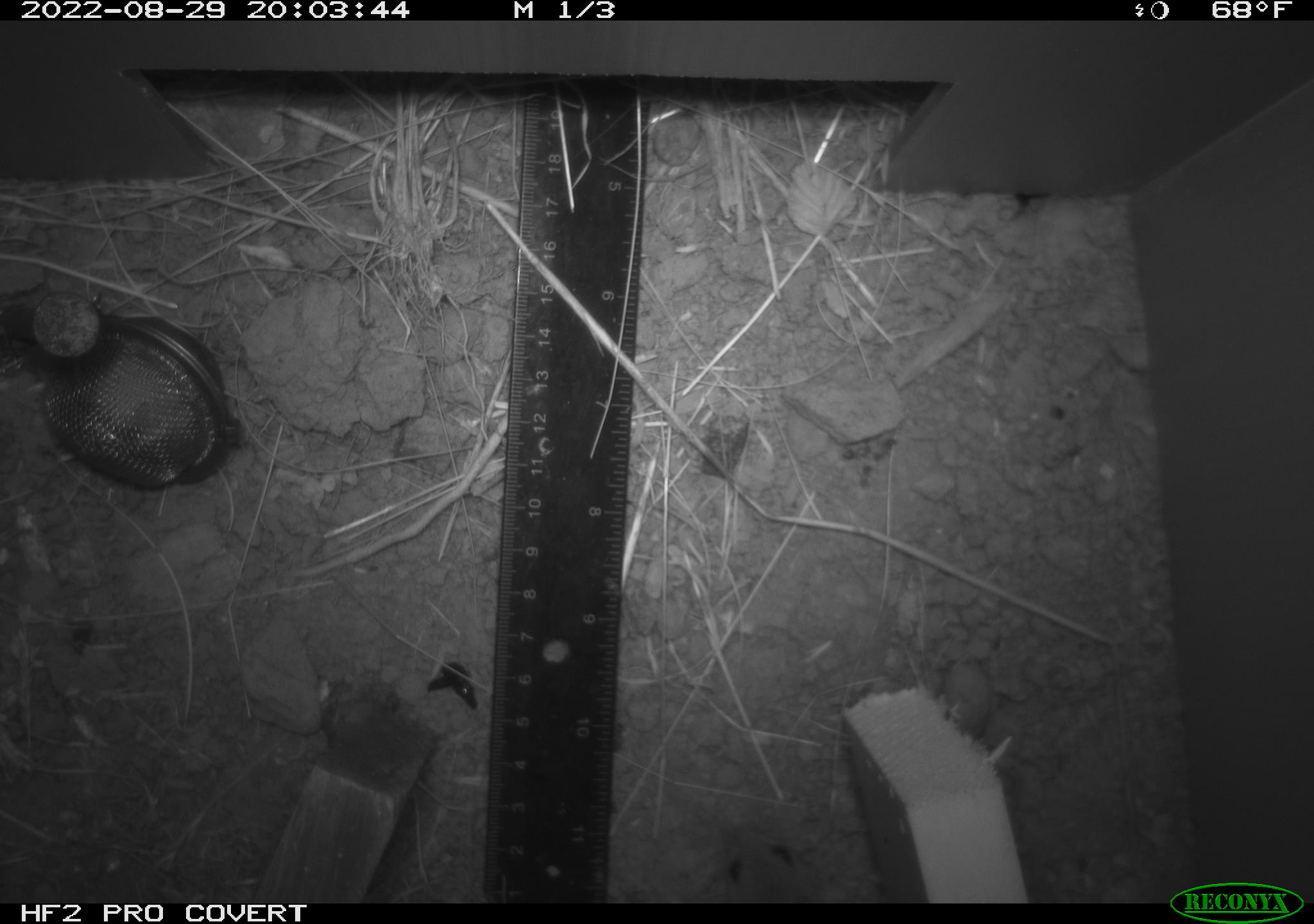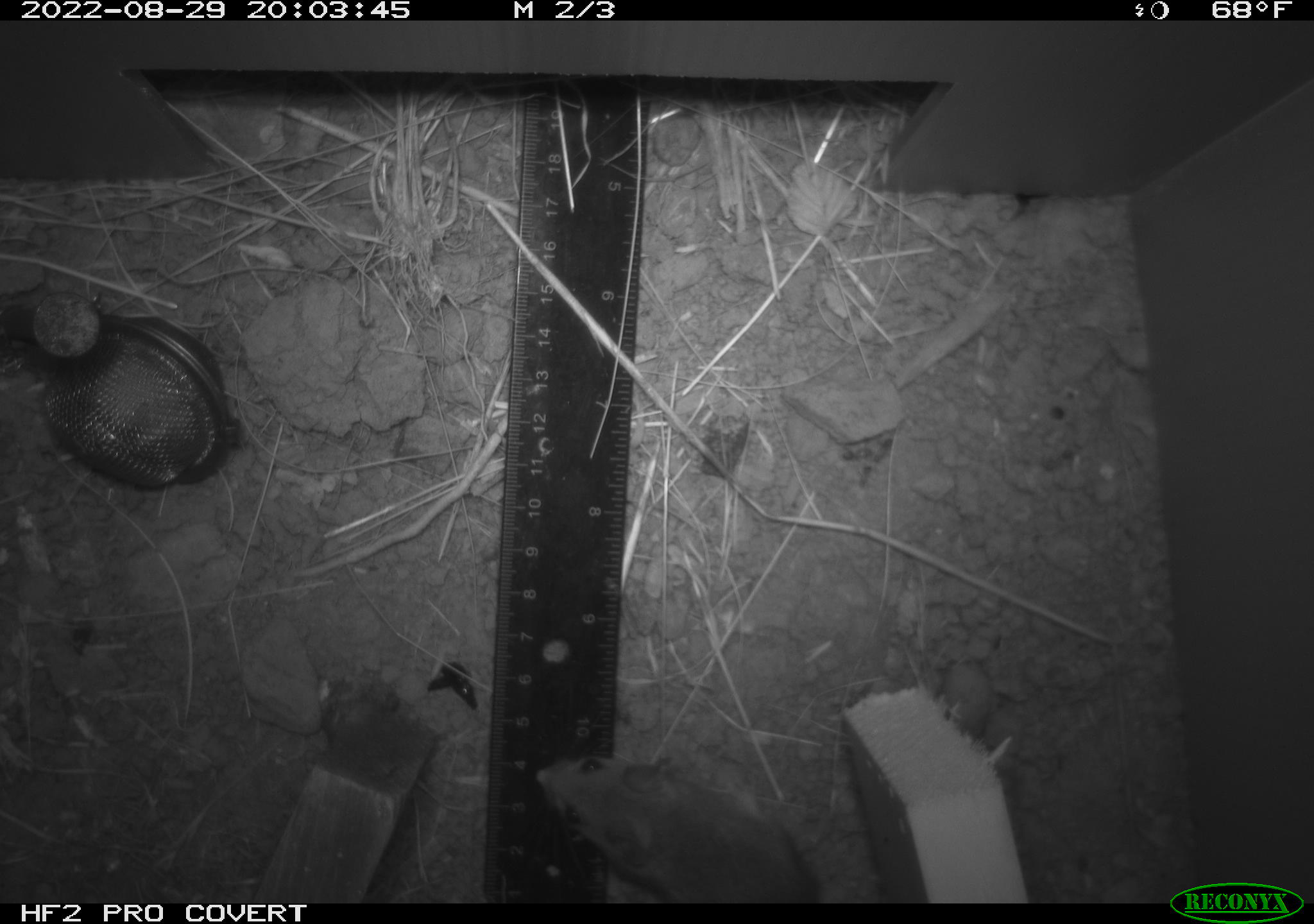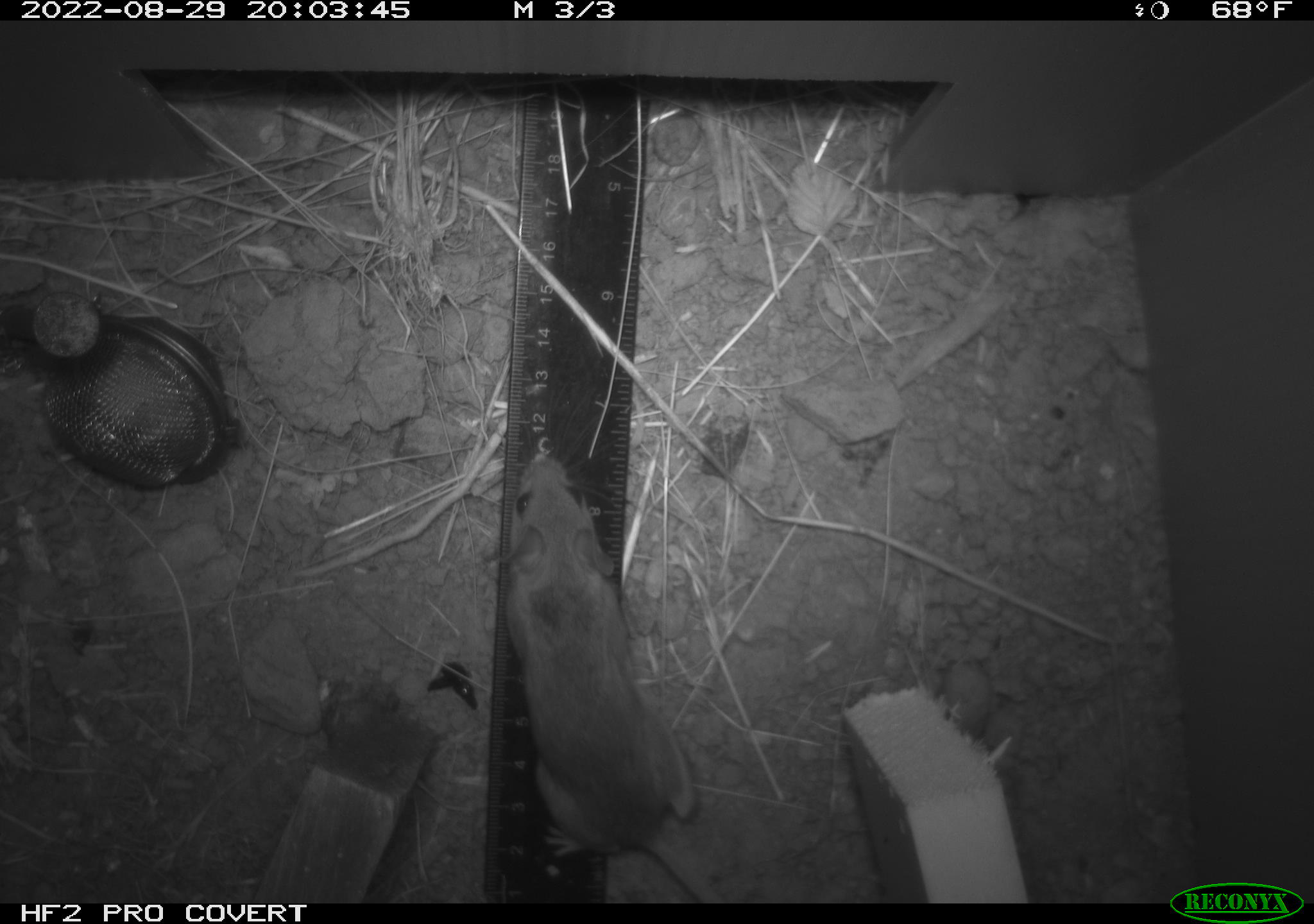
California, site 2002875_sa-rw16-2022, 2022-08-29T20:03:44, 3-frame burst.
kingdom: Animalia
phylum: Chordata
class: Mammalia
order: Rodentia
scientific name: Rodentia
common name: rodent